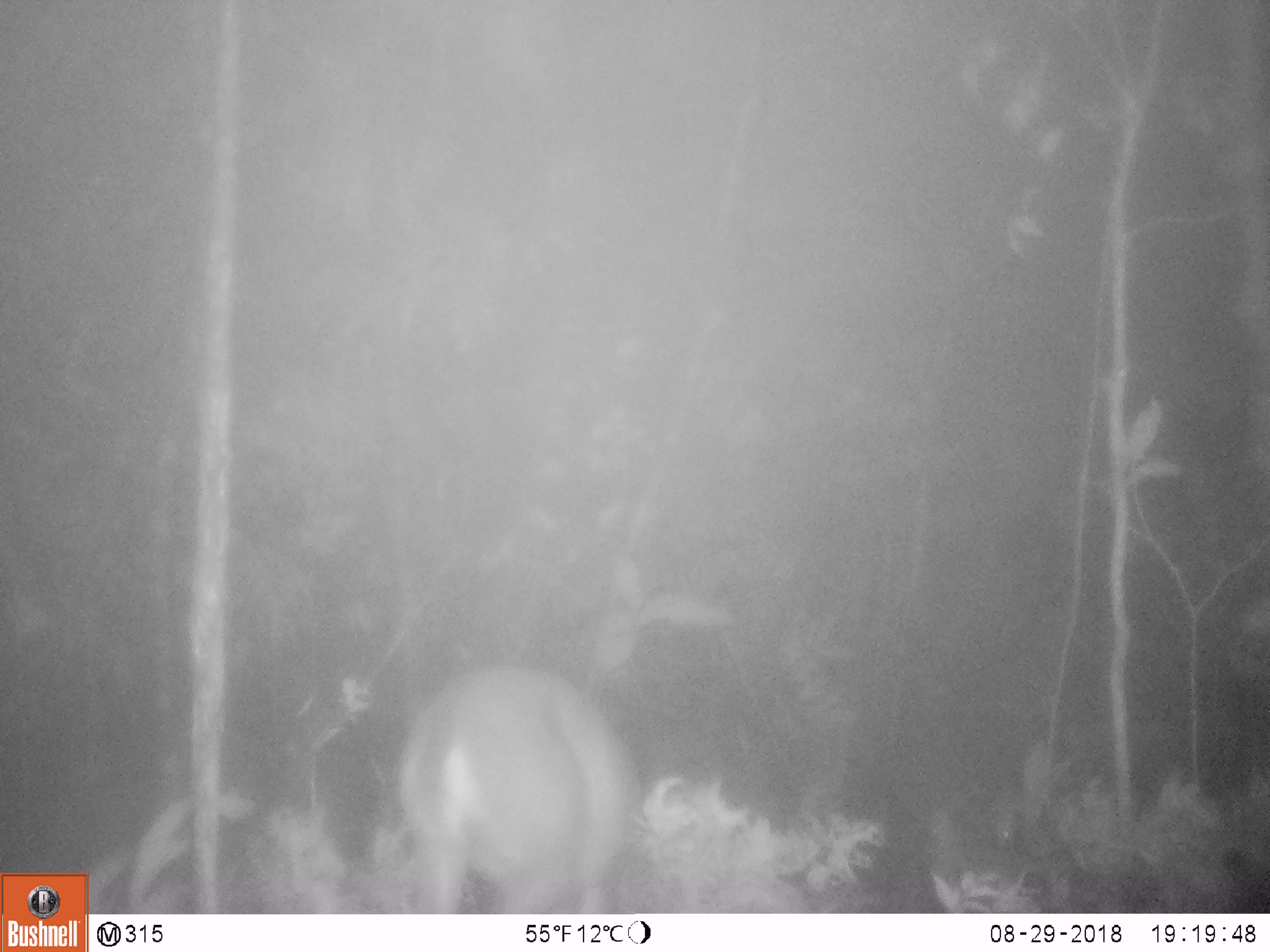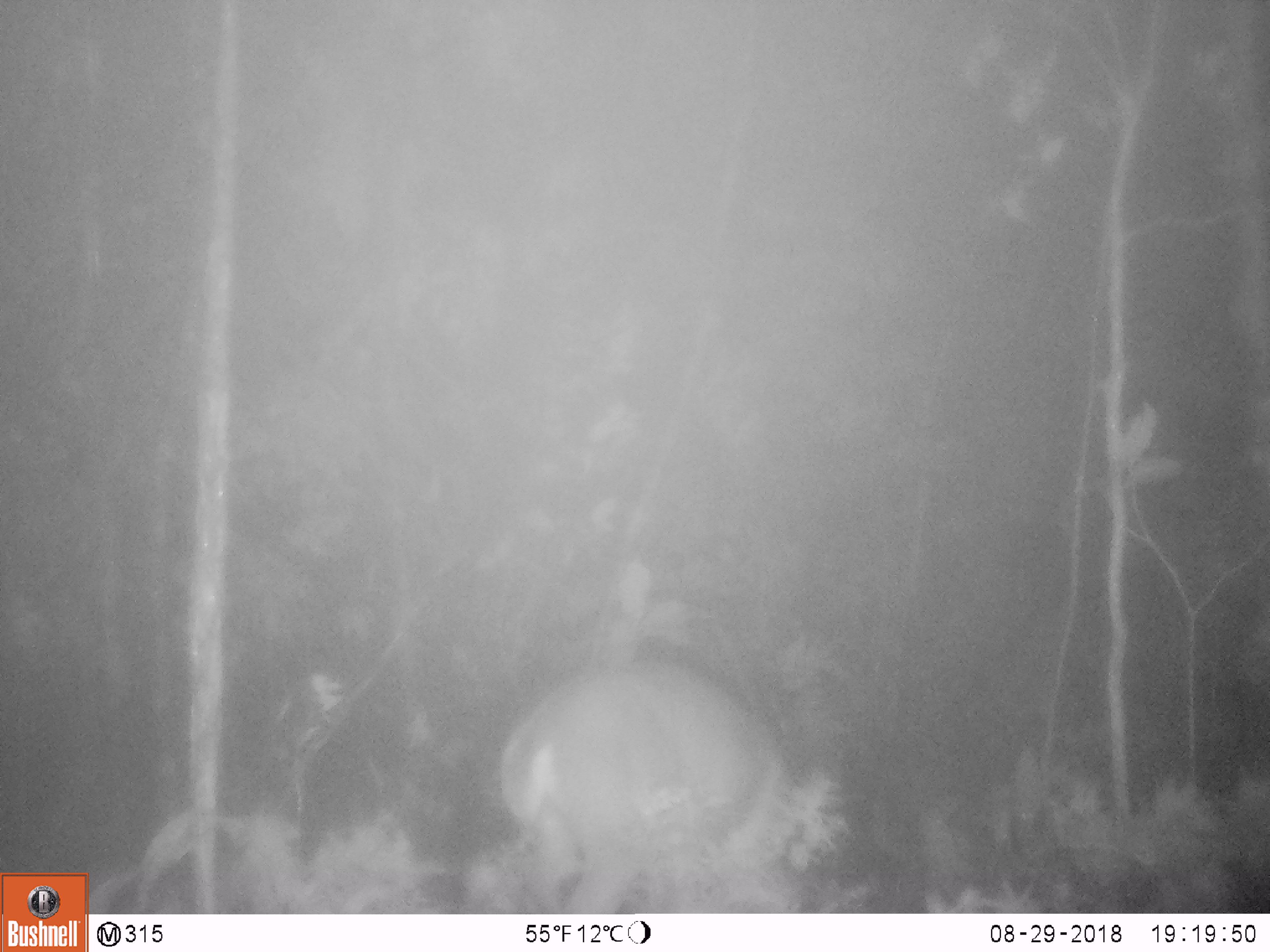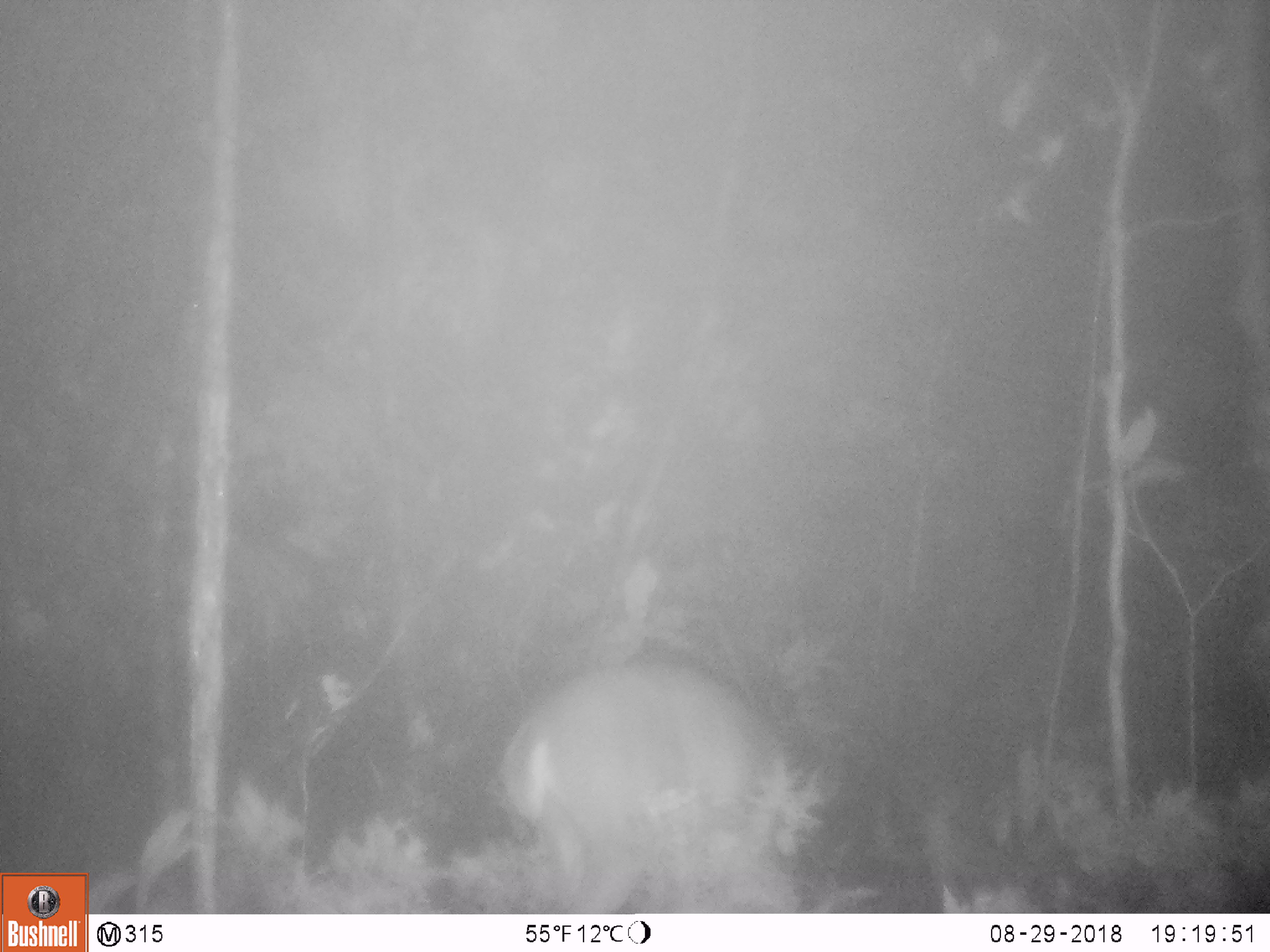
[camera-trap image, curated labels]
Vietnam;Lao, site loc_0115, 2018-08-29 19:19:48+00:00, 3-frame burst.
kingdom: Animalia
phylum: Chordata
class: Mammalia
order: Artiodactyla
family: Cervidae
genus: Muntiacus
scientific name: Muntiacus vuquangensis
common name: large-antlered muntjac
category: large antlered muntjac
Large antlered muntjac (large-antlered muntjac) (Muntiacus vuquangensis). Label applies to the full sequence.